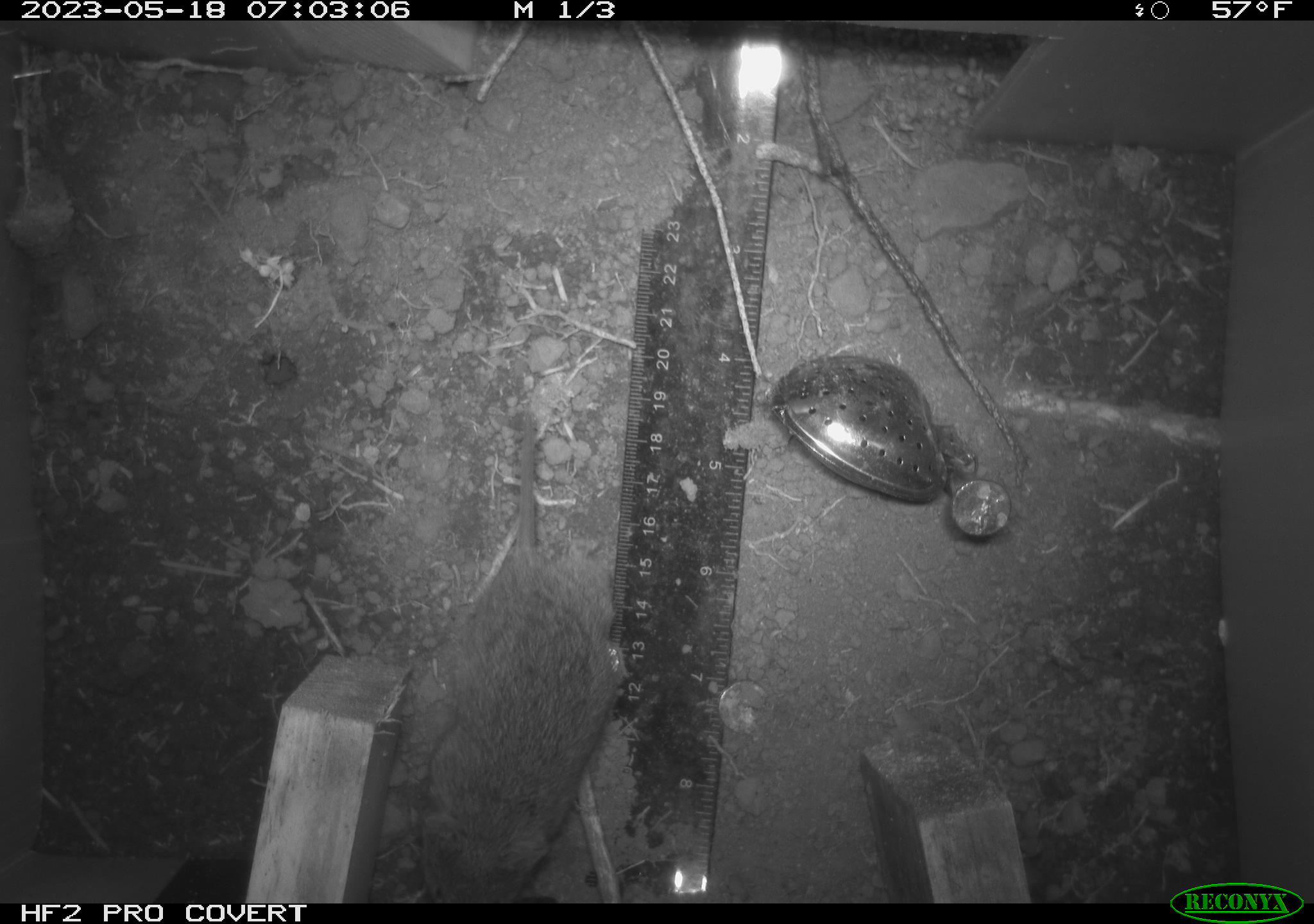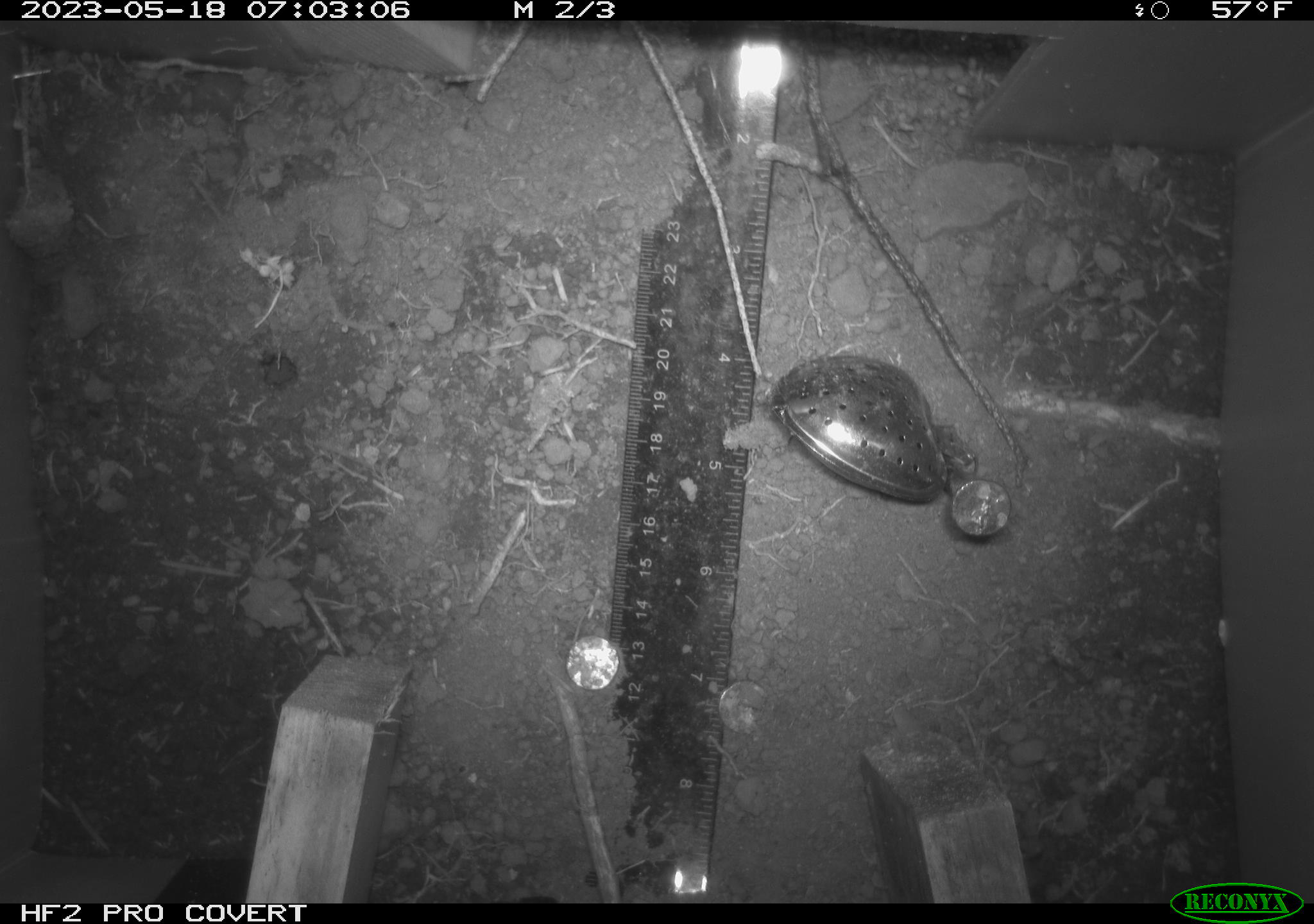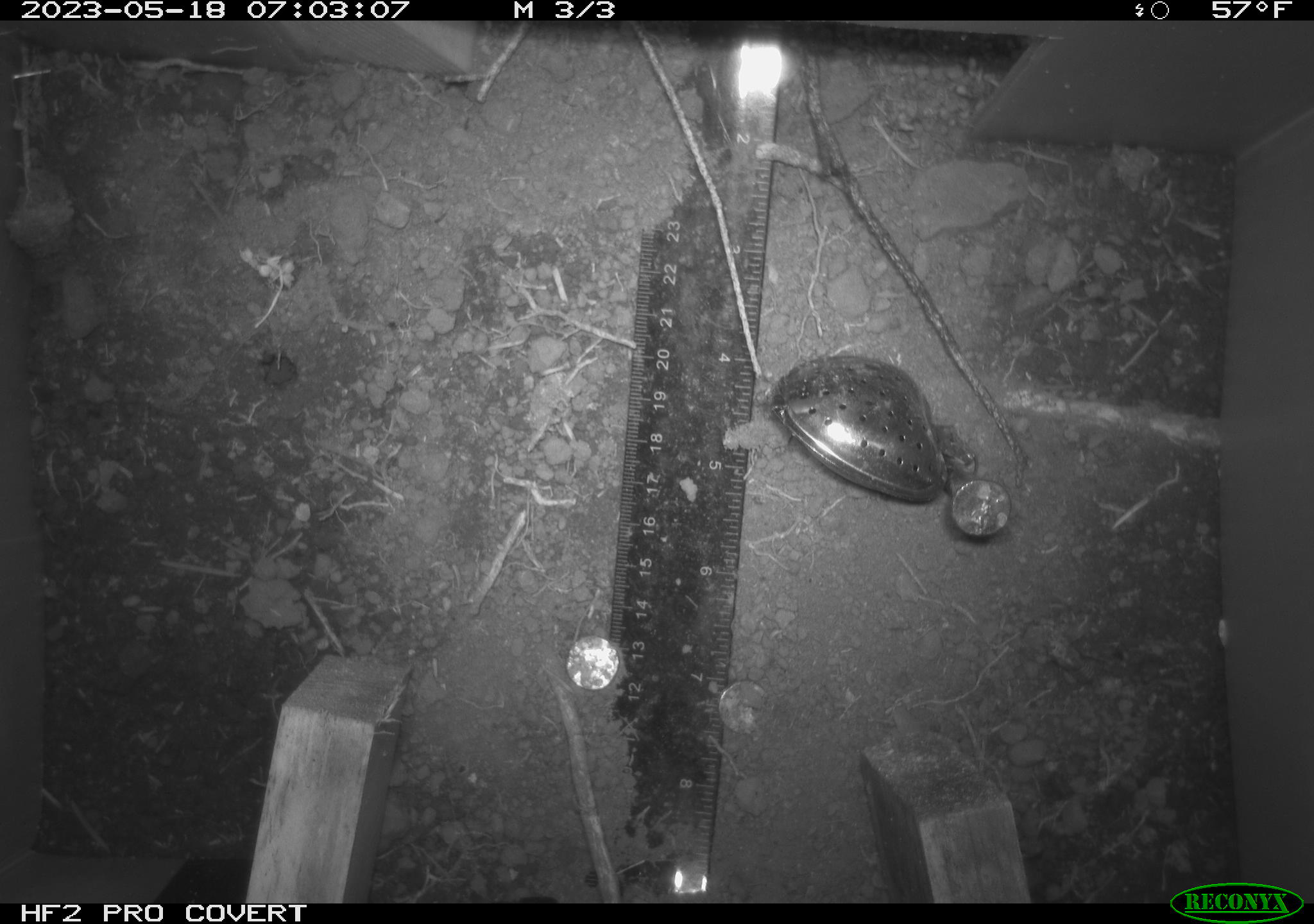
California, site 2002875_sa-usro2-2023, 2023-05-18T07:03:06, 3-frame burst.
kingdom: Animalia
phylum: Chordata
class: Mammalia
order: Rodentia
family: Cricetidae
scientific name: Arvicolinae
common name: voles, lemmings, and muskrats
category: arvicolinae subfamily